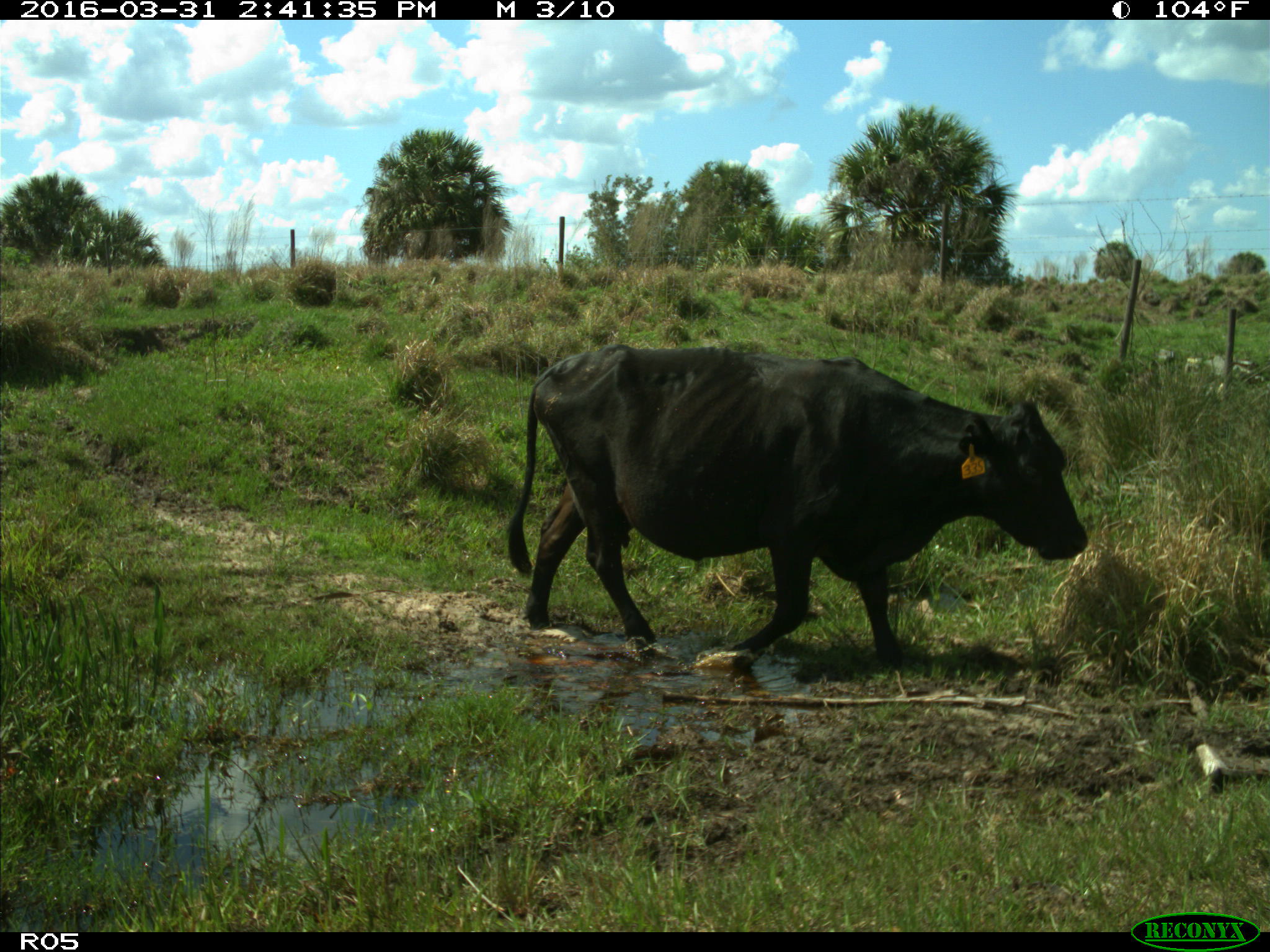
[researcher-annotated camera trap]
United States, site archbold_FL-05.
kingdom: Animalia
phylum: Chordata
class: Mammalia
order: Artiodactyla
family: Bovidae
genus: Bos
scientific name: Bos taurus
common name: domestic cow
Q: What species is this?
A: Bos taurus (domestic cow).